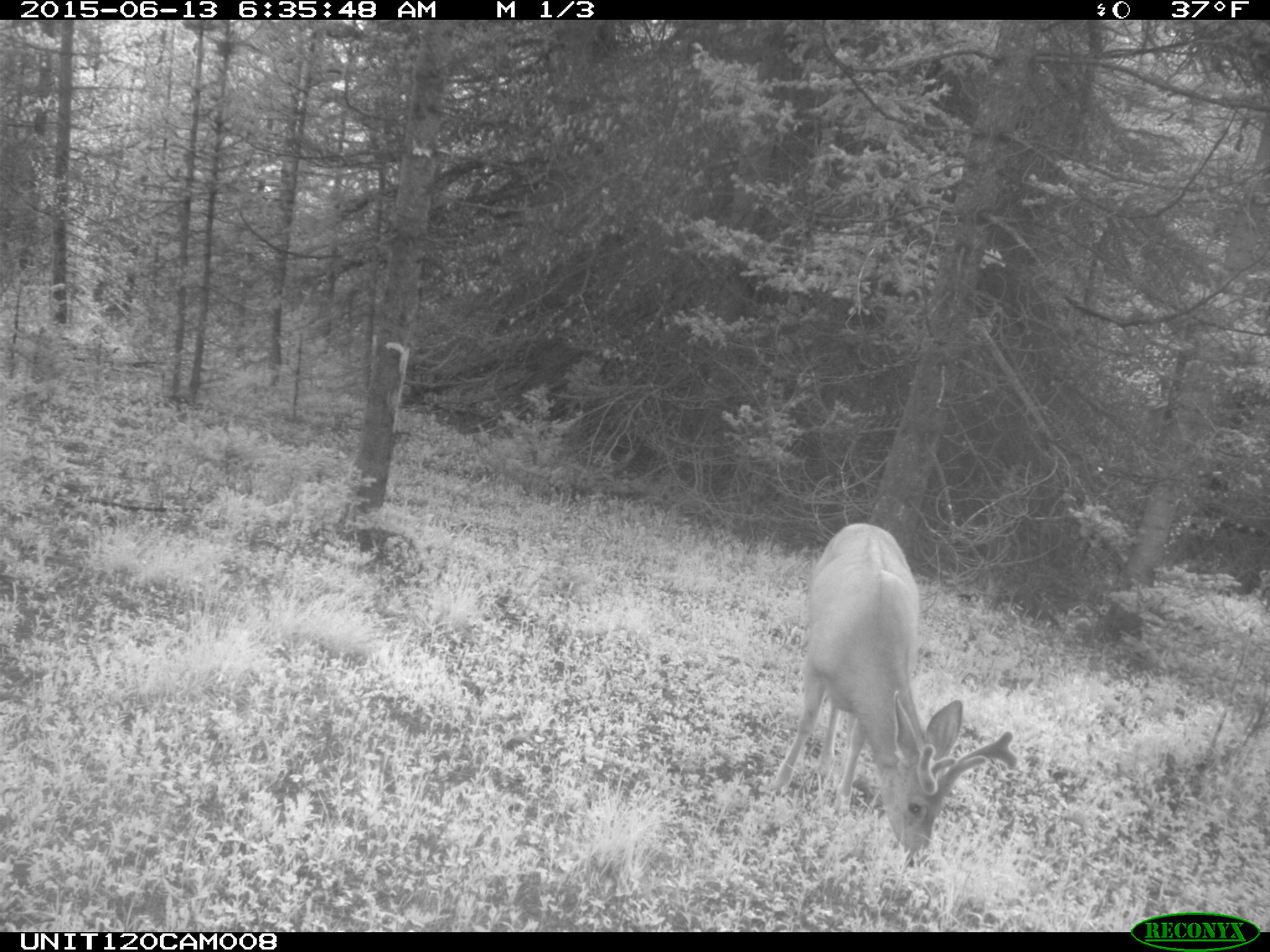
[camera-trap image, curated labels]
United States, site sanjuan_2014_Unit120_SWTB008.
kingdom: Animalia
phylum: Chordata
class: Mammalia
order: Artiodactyla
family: Cervidae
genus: Odocoileus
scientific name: Odocoileus hemionus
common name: mule deer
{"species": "Odocoileus hemionus (mule deer)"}